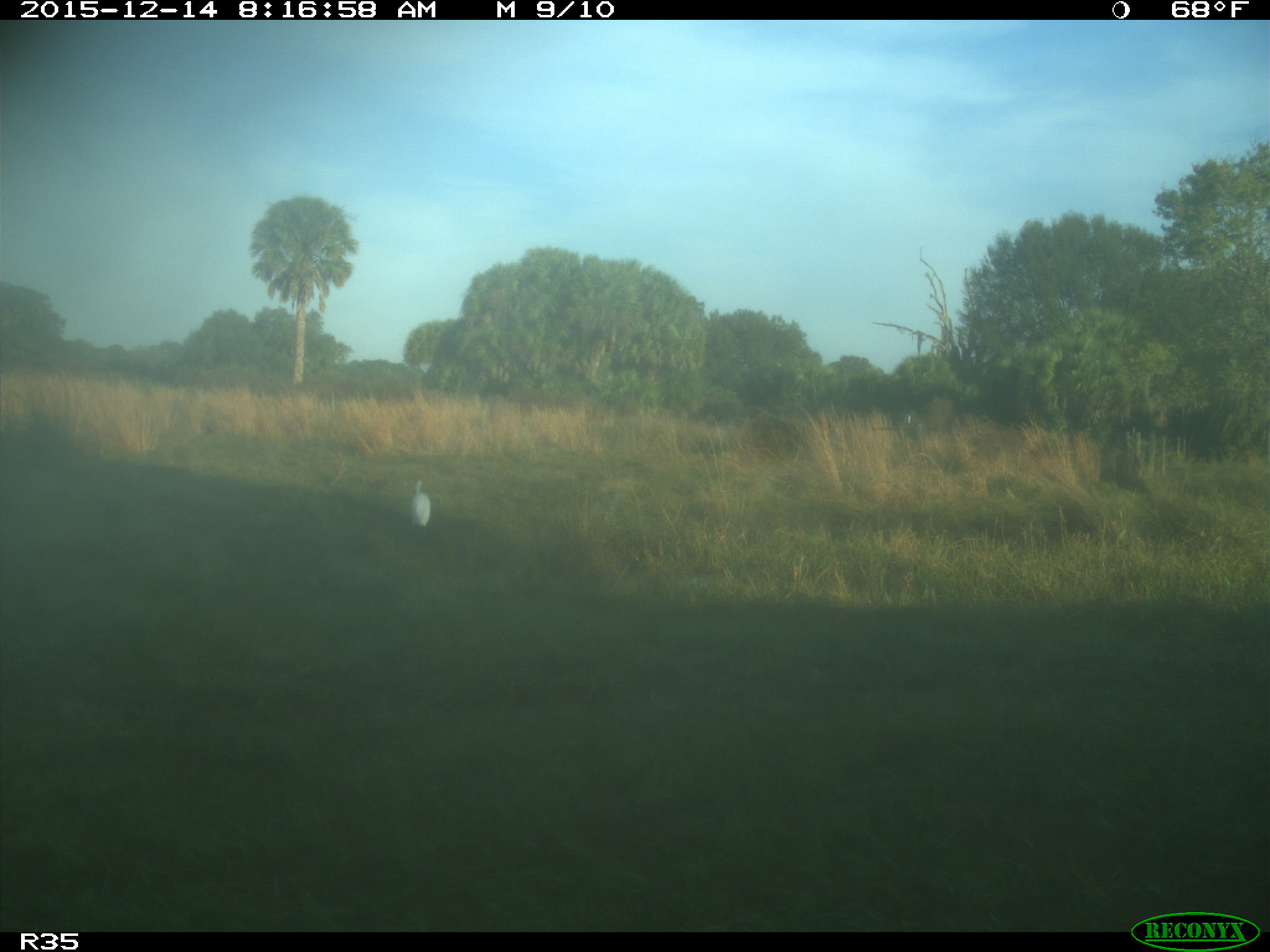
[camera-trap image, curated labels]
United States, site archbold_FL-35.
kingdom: Animalia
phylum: Chordata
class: Aves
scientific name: Aves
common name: birds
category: unidentified bird